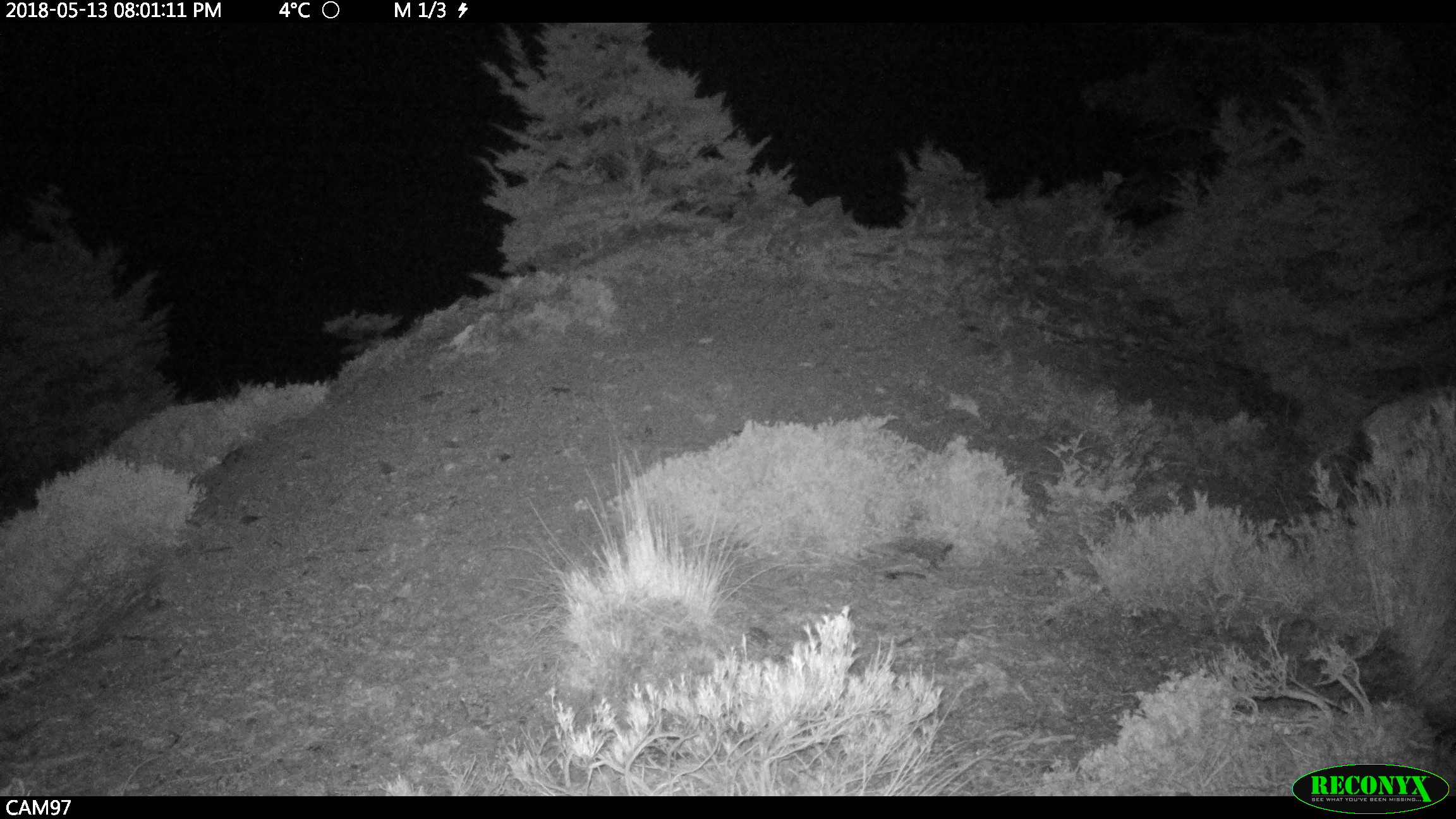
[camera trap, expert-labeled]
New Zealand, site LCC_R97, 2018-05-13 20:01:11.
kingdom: Animalia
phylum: Chordata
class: Mammalia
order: Artiodactyla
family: Suidae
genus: Sus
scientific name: Sus scrofa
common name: pig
Pig (Sus scrofa).